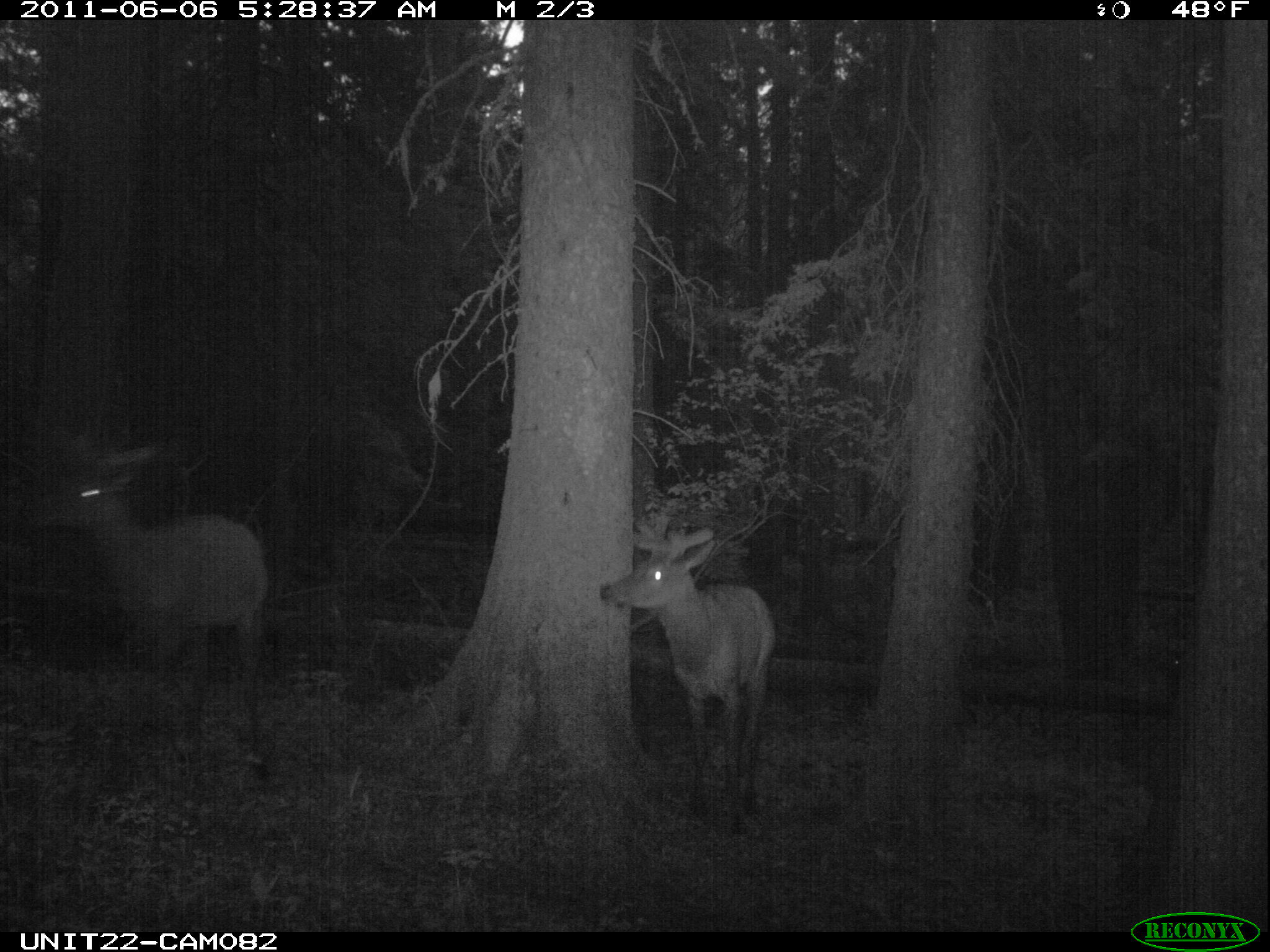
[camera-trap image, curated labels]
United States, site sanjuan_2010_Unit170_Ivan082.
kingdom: Animalia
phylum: Chordata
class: Mammalia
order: Artiodactyla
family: Cervidae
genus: Cervus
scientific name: Cervus elaphus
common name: red deer